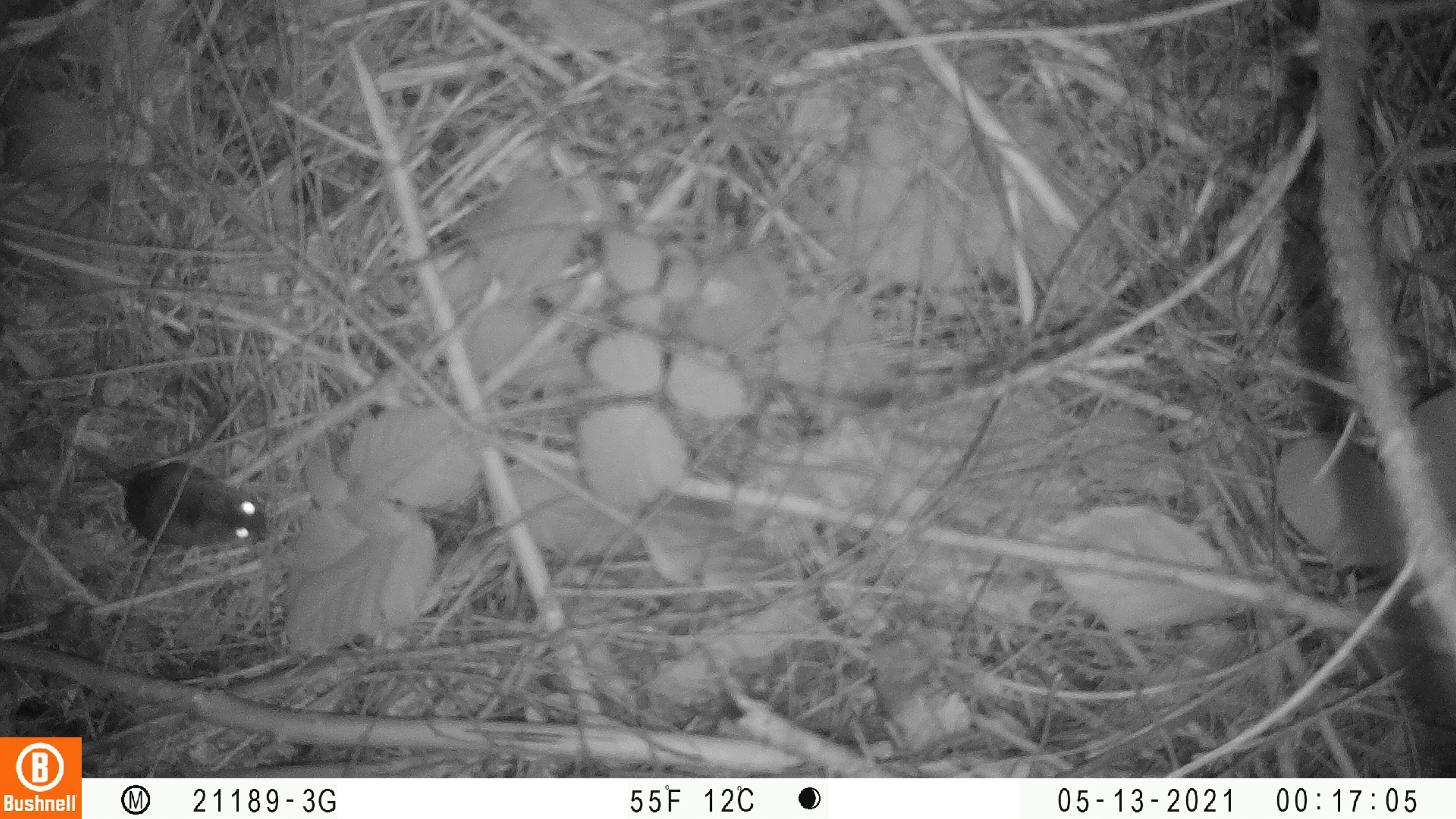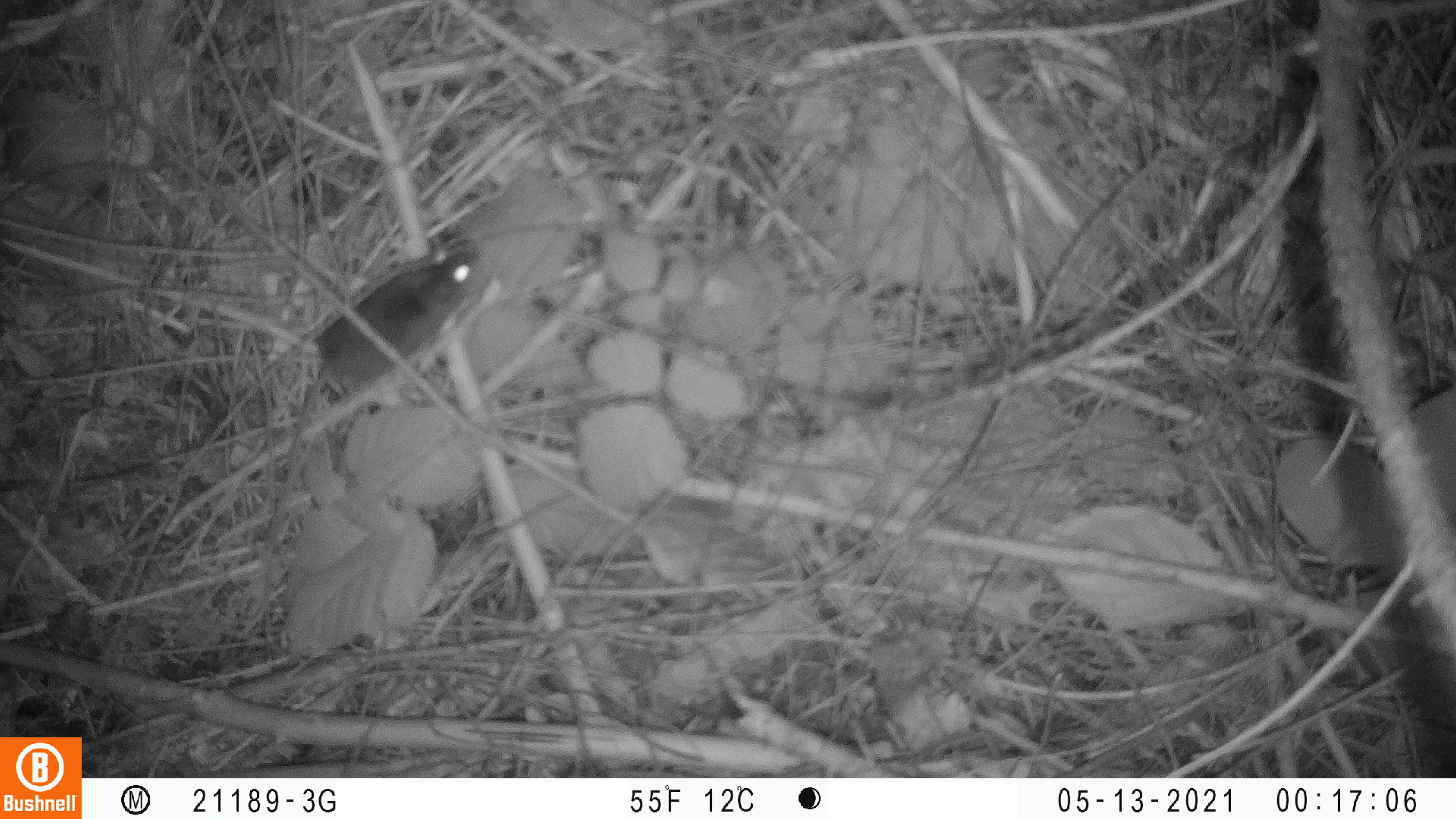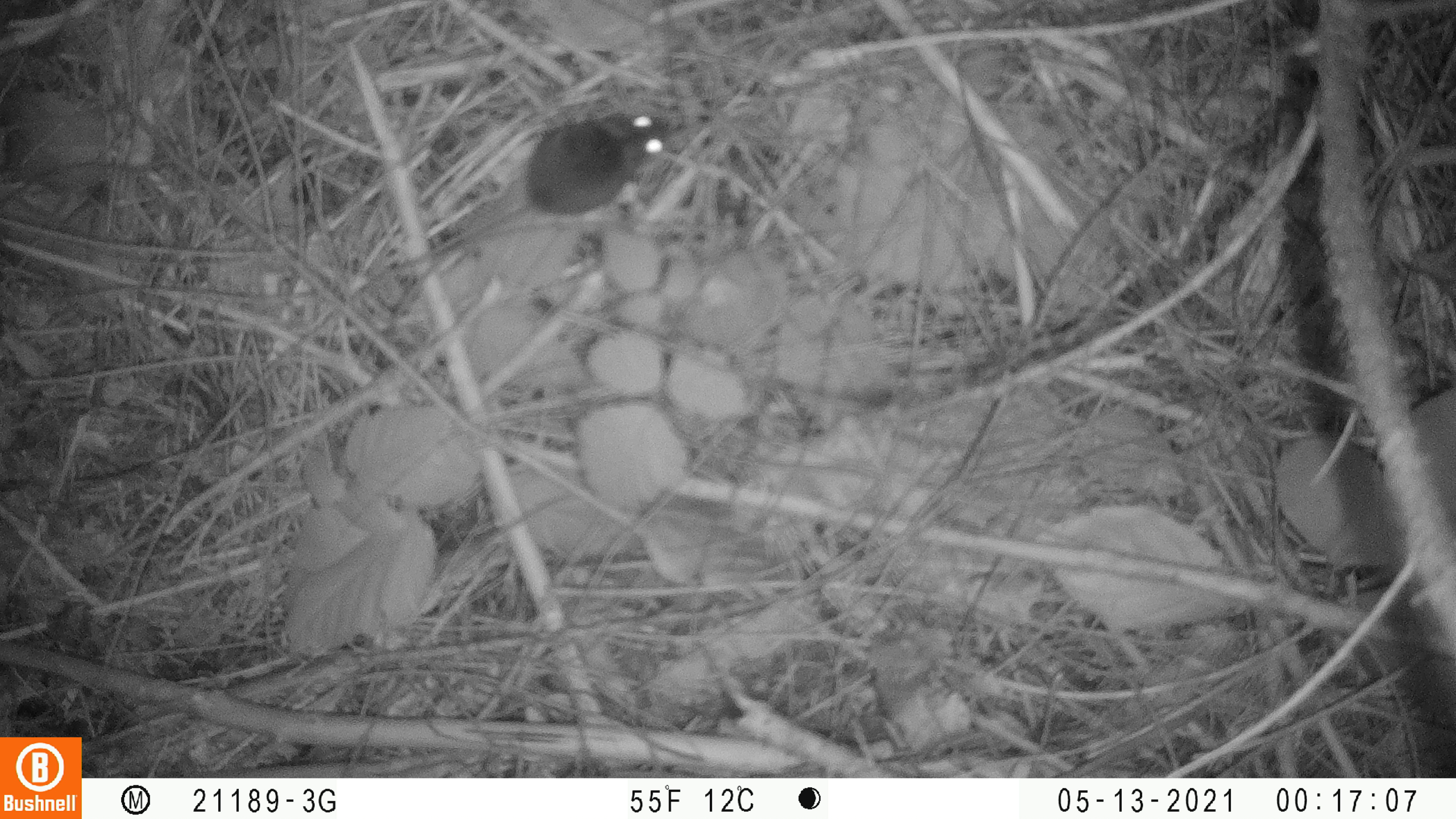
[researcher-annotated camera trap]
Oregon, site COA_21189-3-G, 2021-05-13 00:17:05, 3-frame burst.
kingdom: Animalia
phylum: Chordata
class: Mammalia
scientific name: Mammalia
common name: small mammal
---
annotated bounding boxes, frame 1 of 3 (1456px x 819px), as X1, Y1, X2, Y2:
small mammal: 35, 415, 275, 553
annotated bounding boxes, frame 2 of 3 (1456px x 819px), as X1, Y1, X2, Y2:
small mammal: 264, 235, 486, 553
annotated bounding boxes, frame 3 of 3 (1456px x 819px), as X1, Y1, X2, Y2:
small mammal: 393, 110, 675, 317